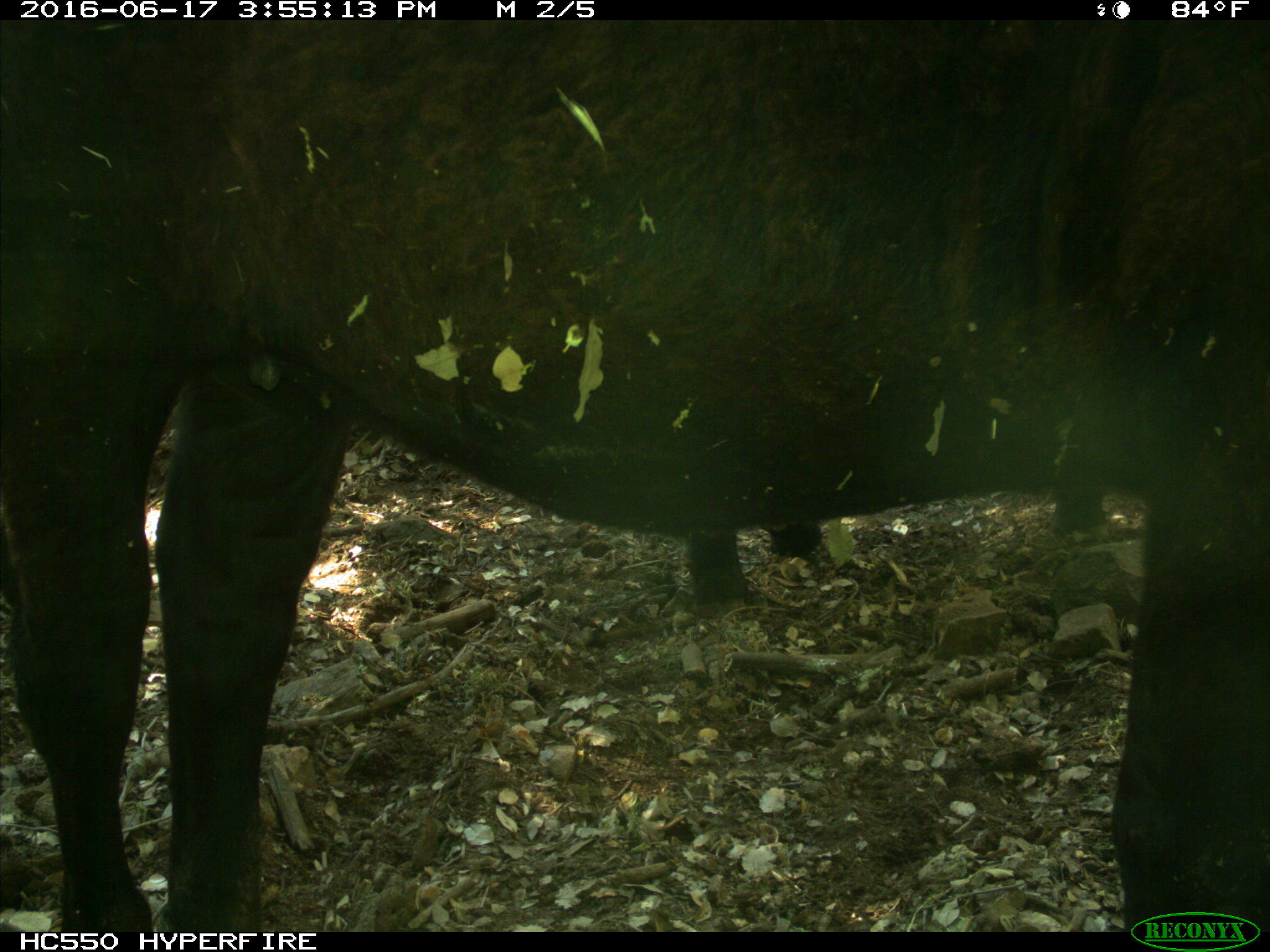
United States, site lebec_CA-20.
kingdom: Animalia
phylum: Chordata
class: Mammalia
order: Artiodactyla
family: Bovidae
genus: Bos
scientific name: Bos taurus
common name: domestic cow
Bos taurus (domestic cow).